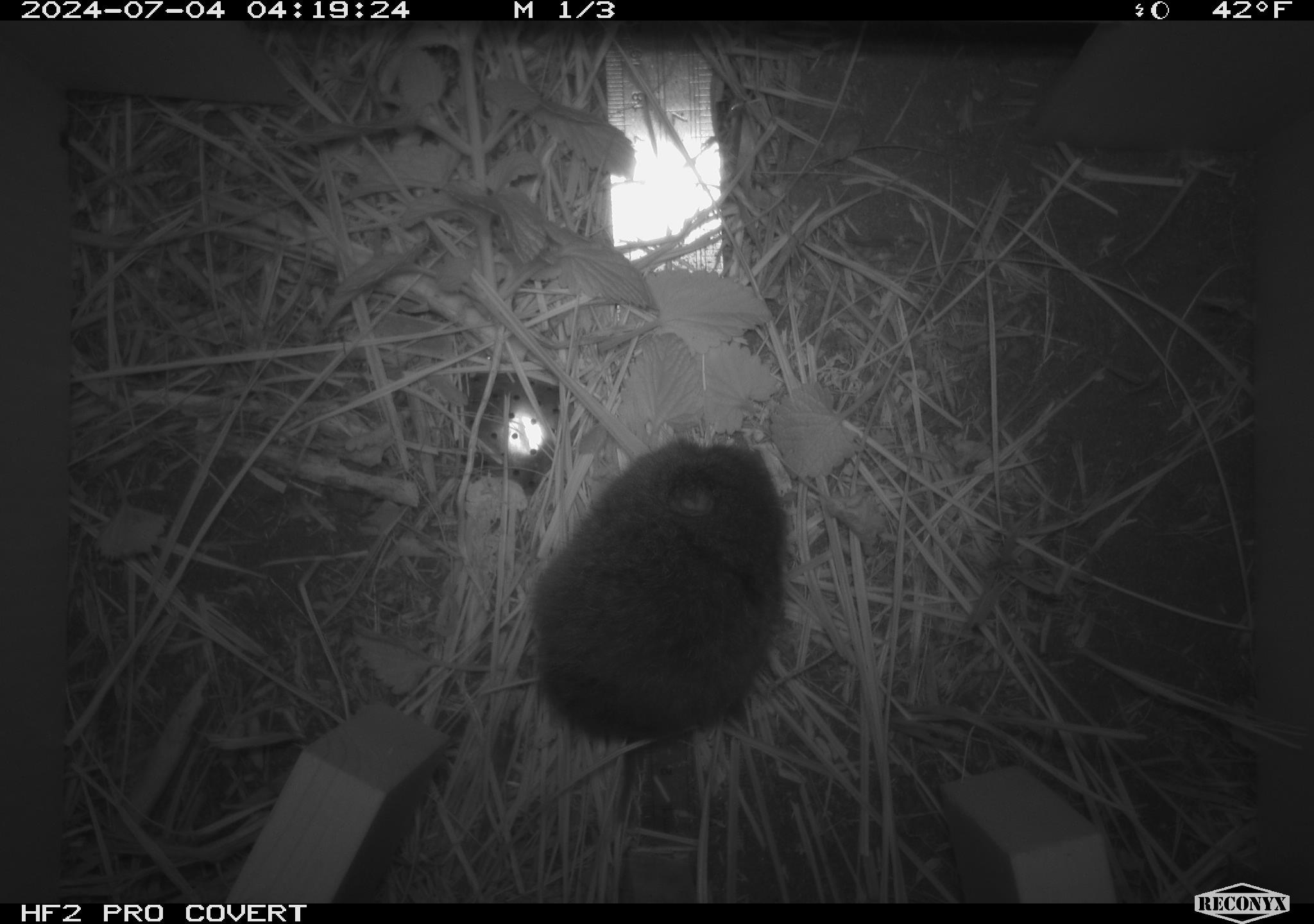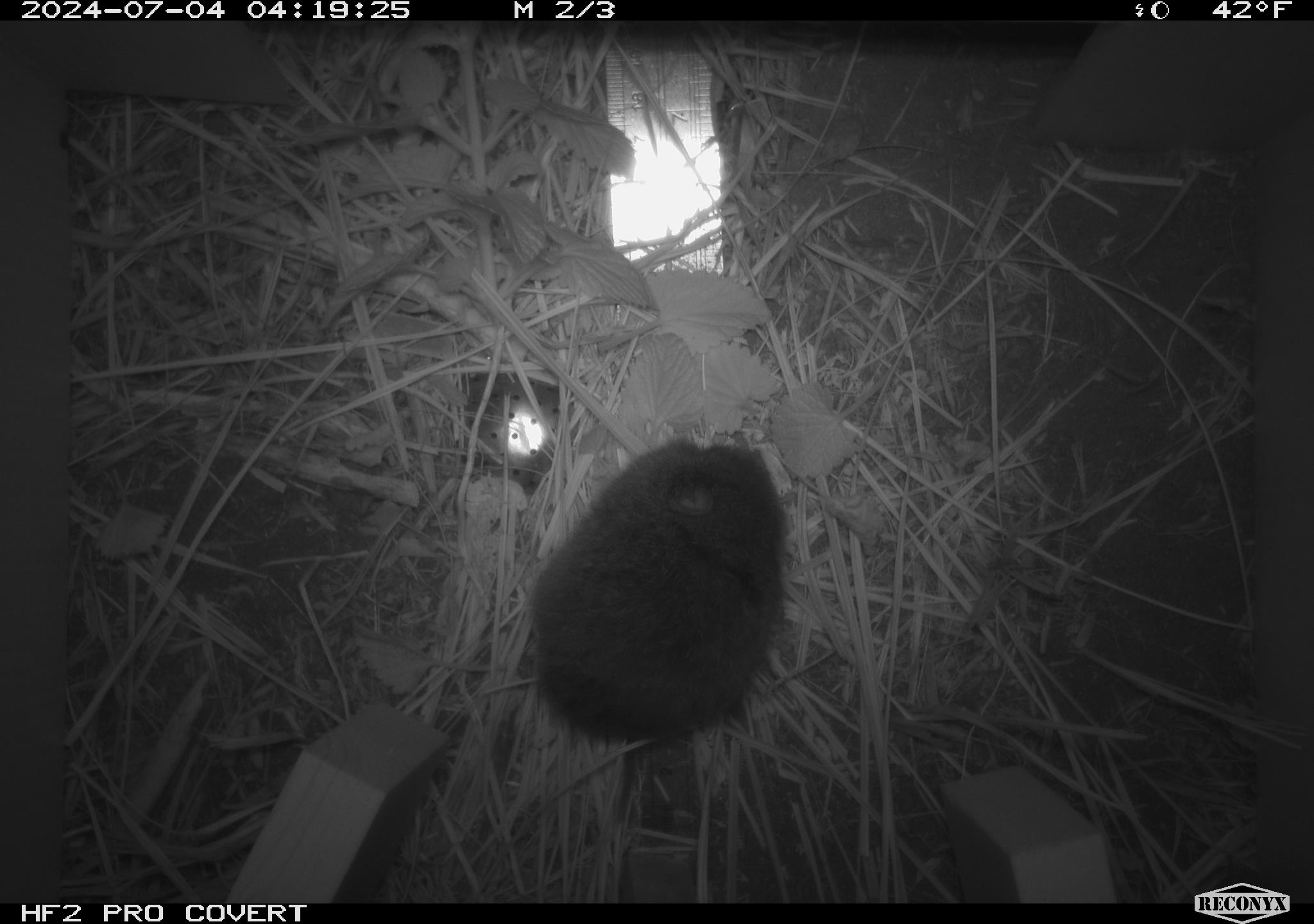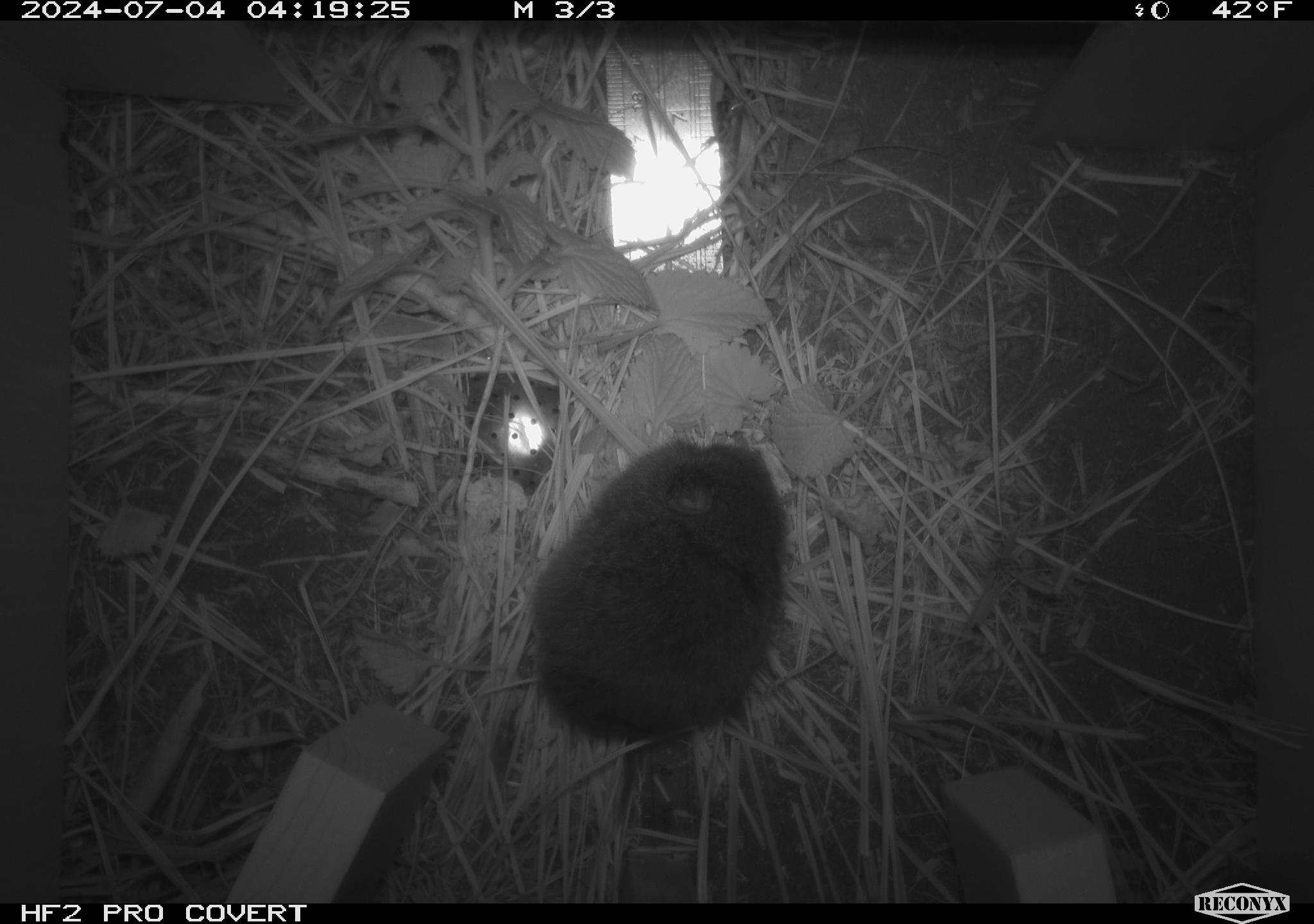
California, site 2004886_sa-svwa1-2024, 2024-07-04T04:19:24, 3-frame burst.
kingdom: Animalia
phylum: Chordata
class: Mammalia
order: Rodentia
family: Cricetidae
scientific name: Arvicolinae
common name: voles, lemmings, and muskrats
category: arvicolinae subfamily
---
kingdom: Animalia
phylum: Arthropoda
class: Malacostraca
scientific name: Malacostraca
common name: amphipods, crabs, isopods, krill, lobsters and shrimps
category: malacostracan